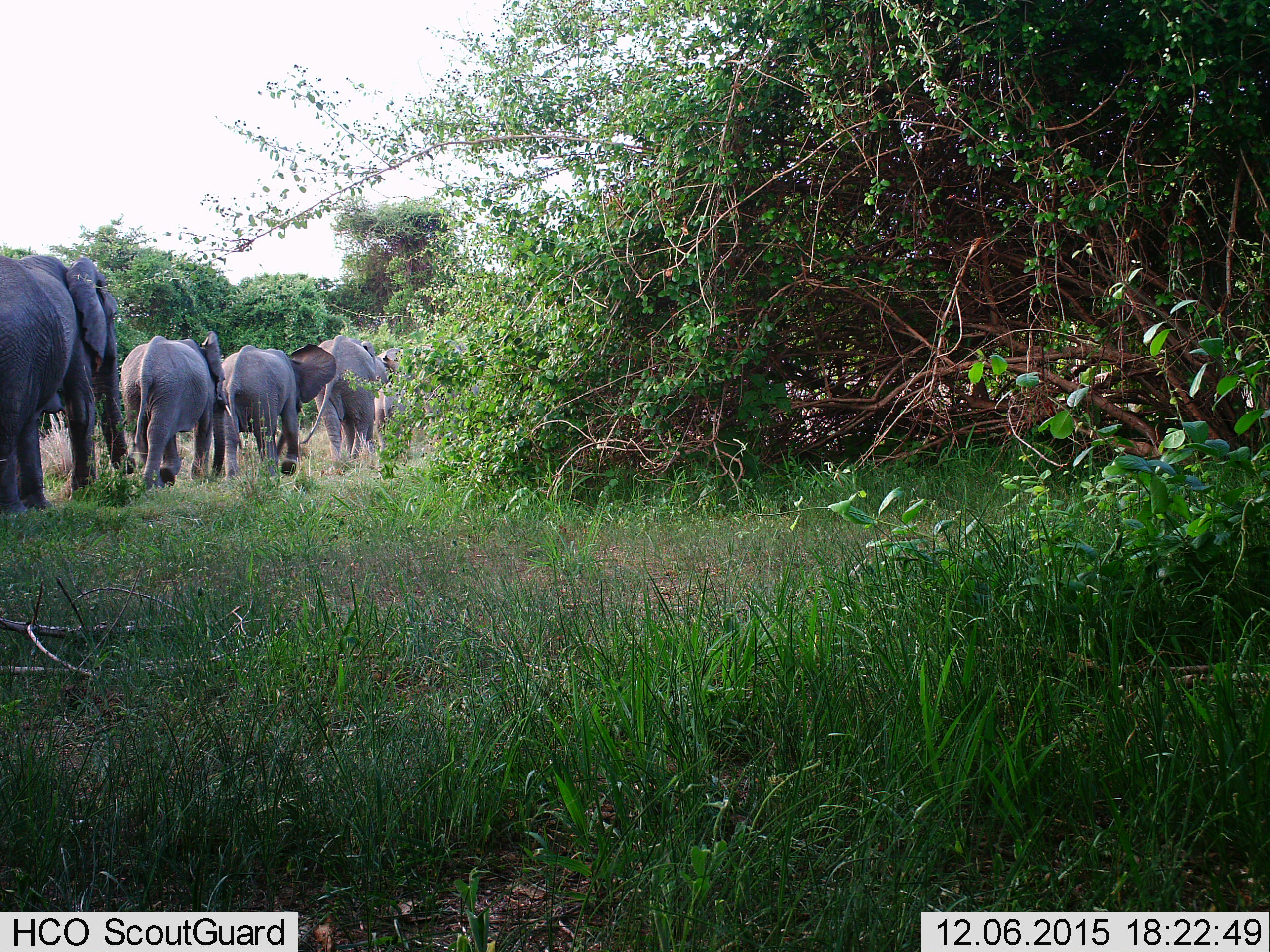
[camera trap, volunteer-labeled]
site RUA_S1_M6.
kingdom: Animalia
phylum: Chordata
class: Mammalia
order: Proboscidea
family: Elephantidae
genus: Loxodonta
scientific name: Loxodonta africana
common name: african bush elephant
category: elephant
Elephant (african bush elephant) (Loxodonta africana), count 5. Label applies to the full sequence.